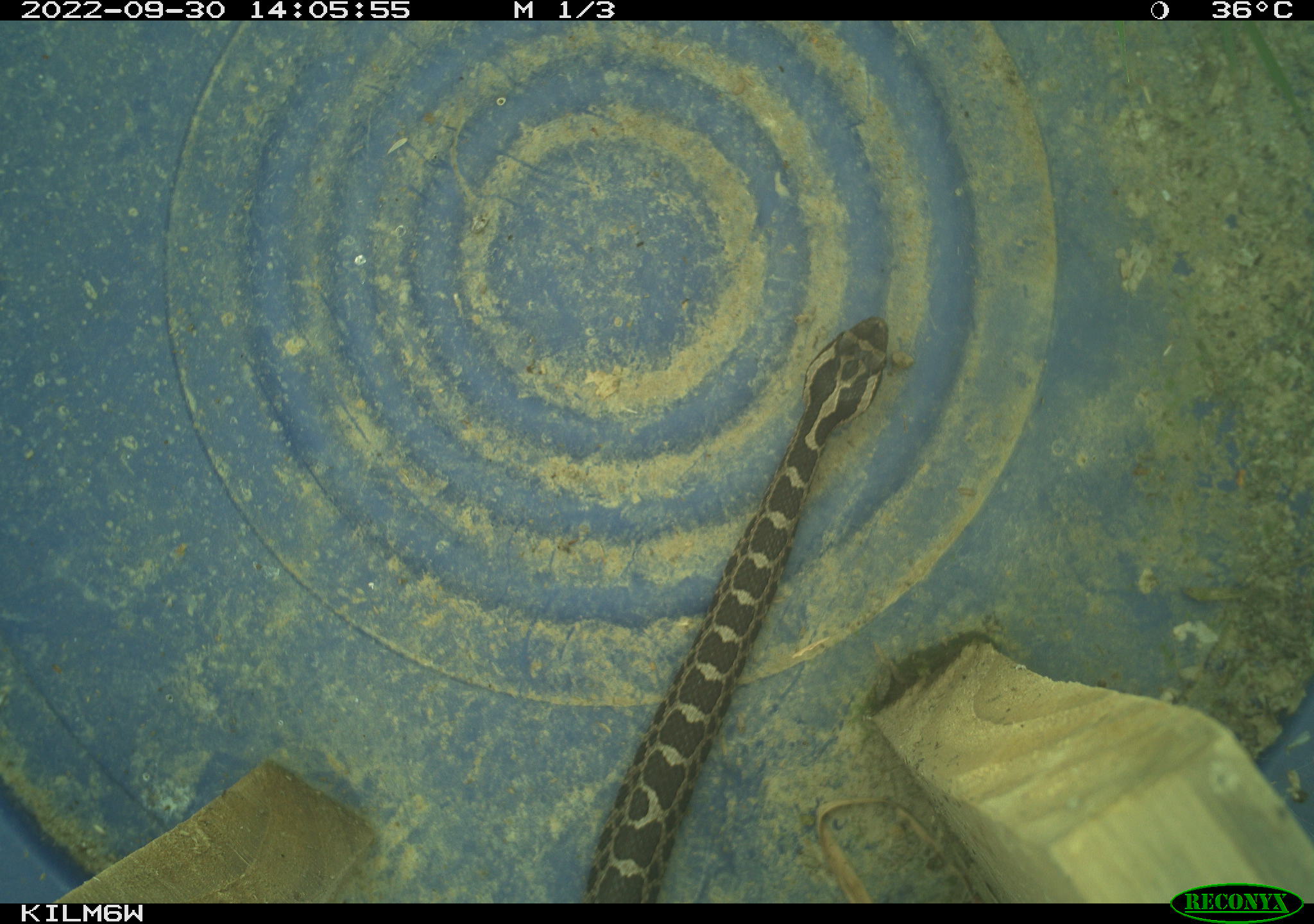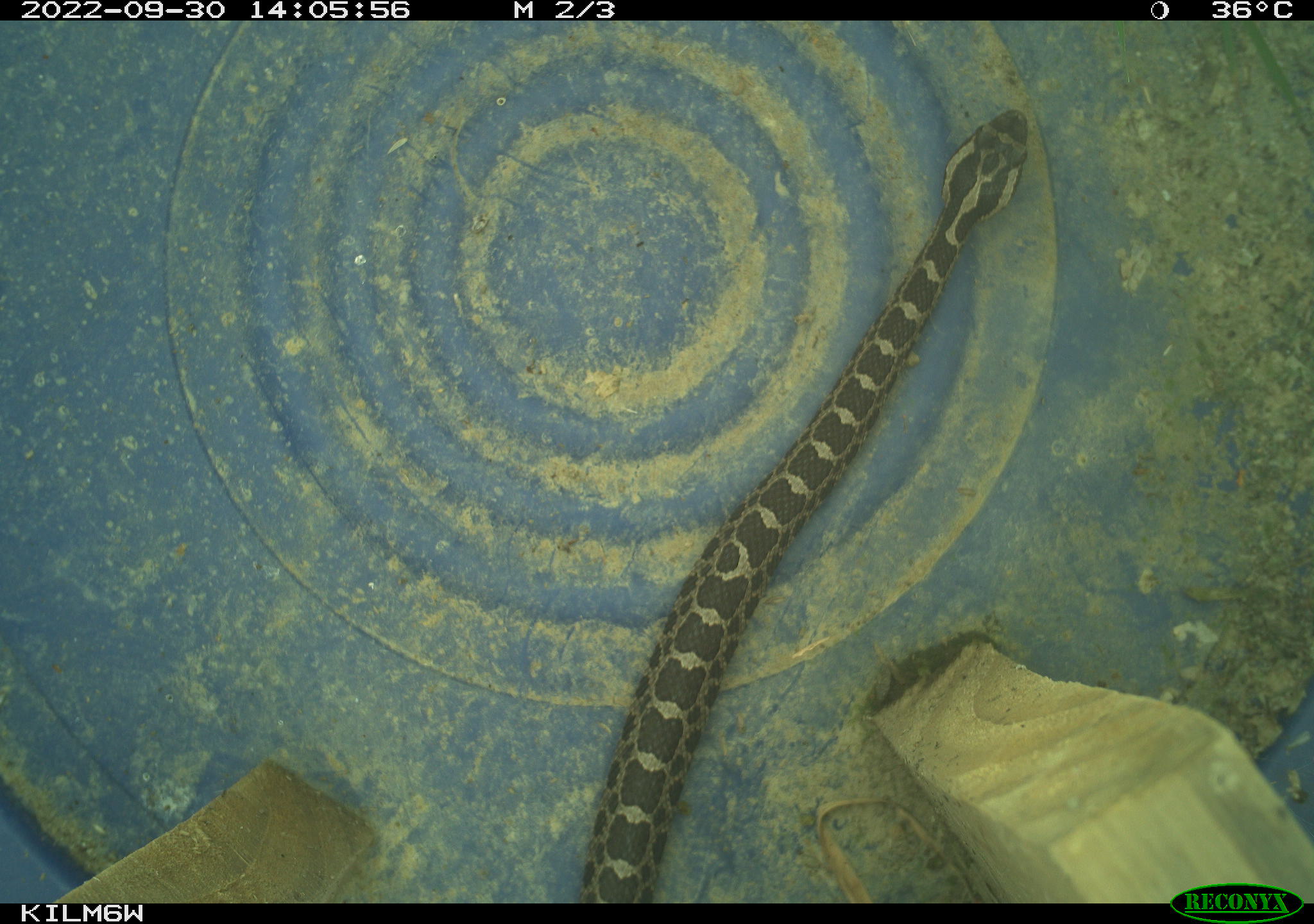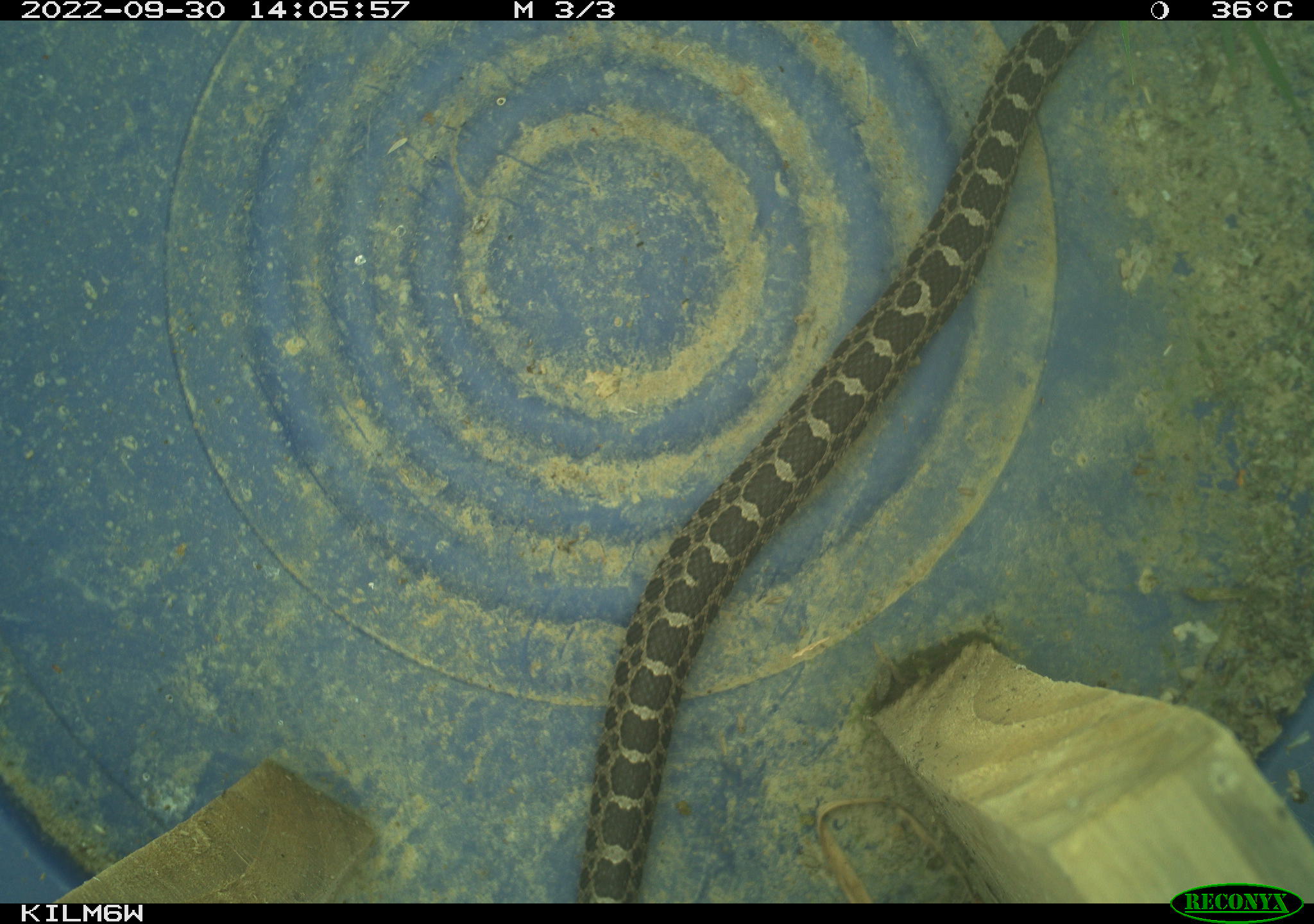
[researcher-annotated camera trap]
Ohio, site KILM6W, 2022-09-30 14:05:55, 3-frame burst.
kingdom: Animalia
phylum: Chordata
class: Reptilia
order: Squamata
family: Viperidae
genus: Sistrurus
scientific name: Sistrurus catenatus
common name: eastern massasauga